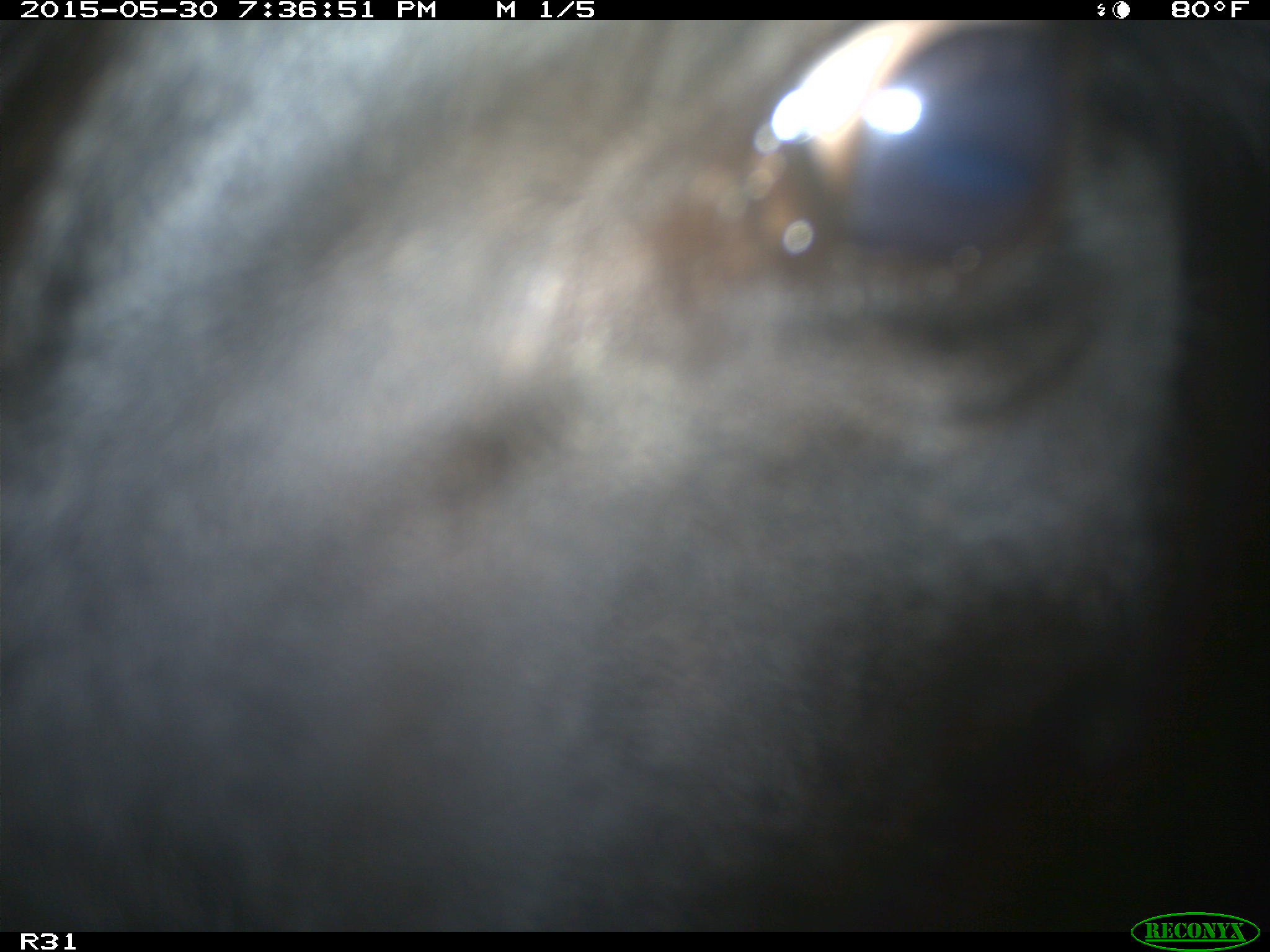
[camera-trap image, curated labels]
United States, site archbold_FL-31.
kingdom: Animalia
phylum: Chordata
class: Mammalia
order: Artiodactyla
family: Bovidae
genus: Bos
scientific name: Bos taurus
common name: domestic cow